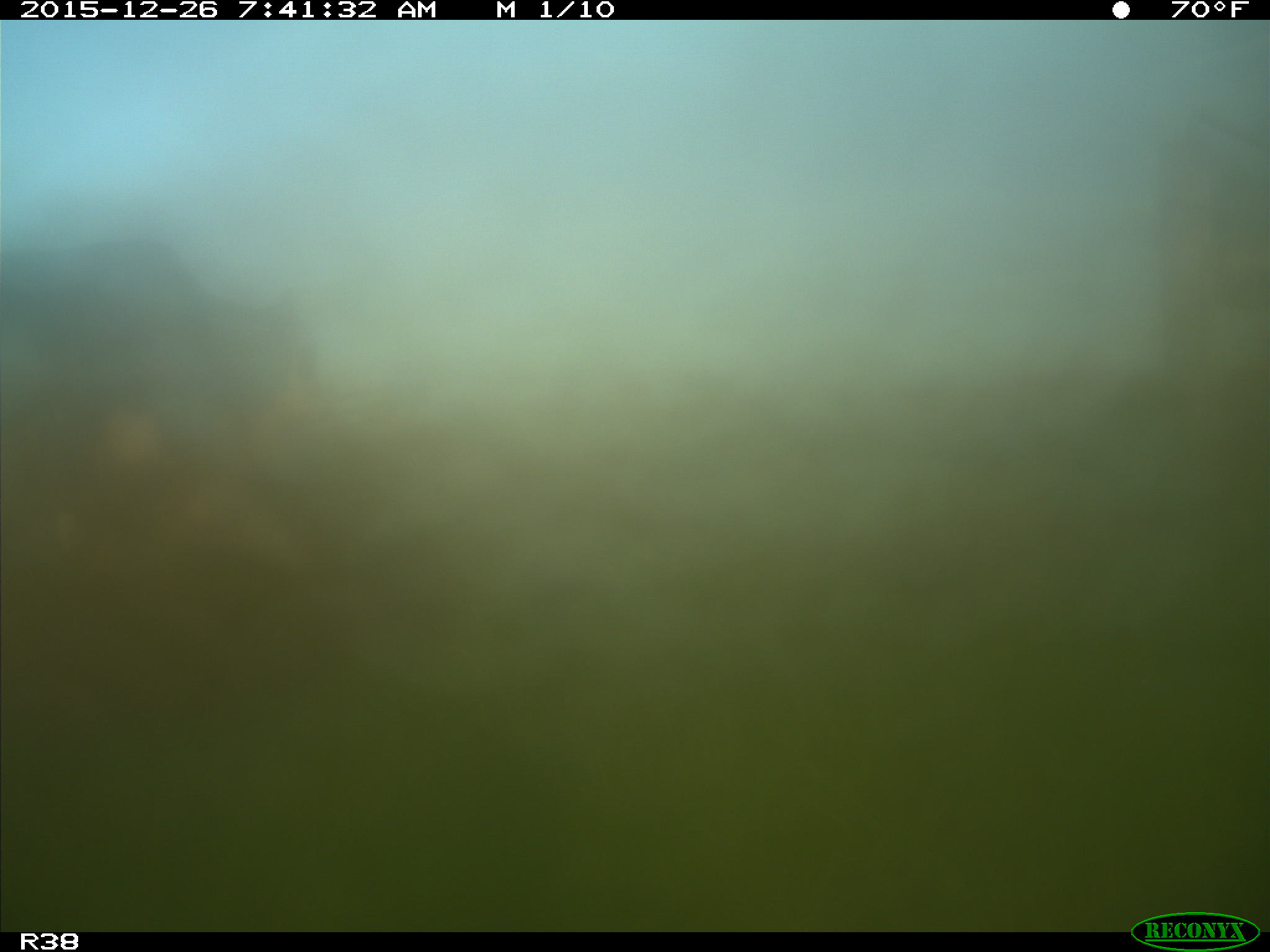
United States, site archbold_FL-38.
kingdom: Animalia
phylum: Chordata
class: Mammalia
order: Artiodactyla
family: Bovidae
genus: Bos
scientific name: Bos taurus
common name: domestic cow